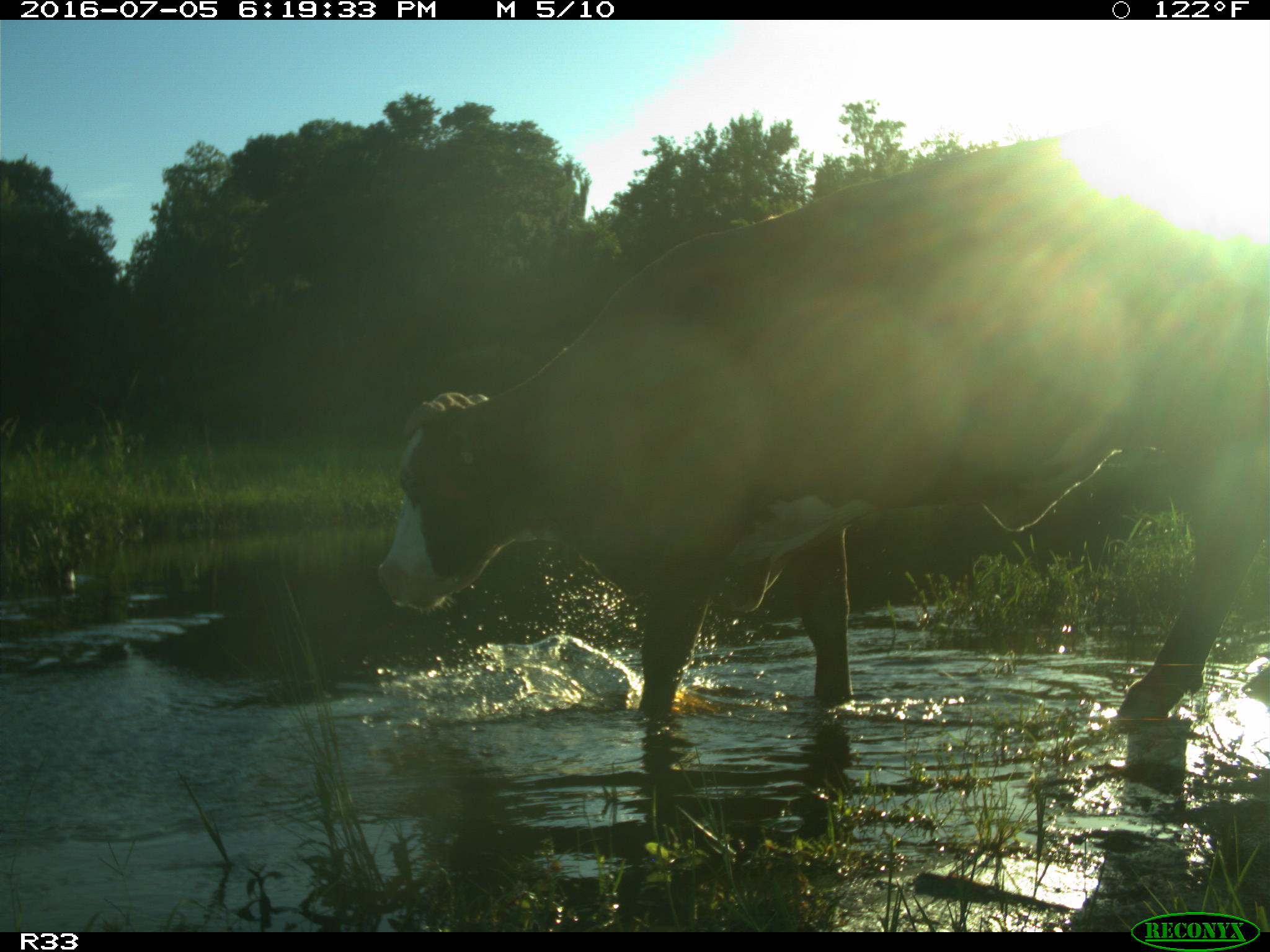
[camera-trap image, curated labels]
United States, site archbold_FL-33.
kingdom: Animalia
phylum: Chordata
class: Mammalia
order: Artiodactyla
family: Bovidae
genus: Bos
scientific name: Bos taurus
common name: domestic cow